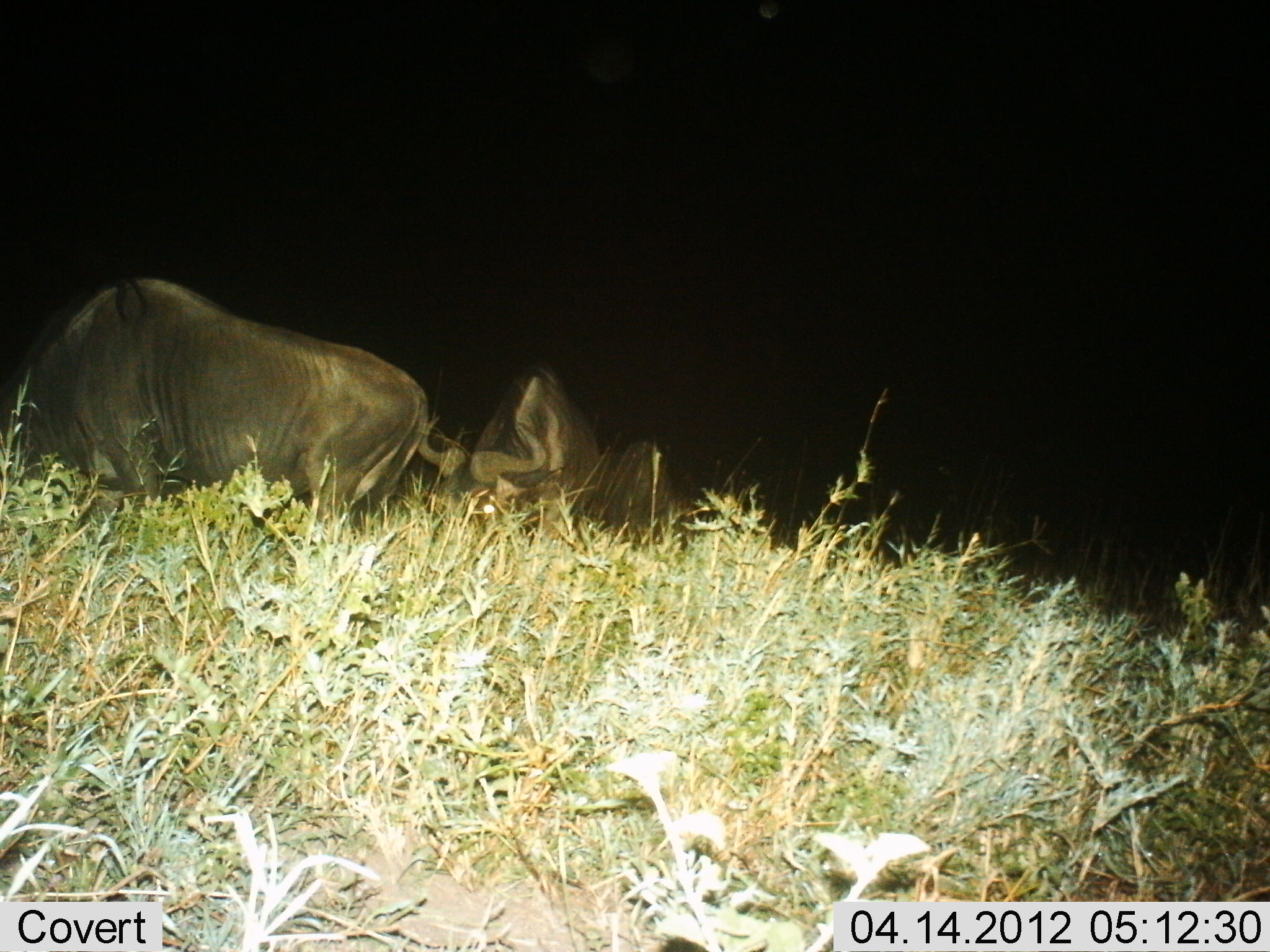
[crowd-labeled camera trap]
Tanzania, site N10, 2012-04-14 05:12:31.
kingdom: Animalia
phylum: Chordata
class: Mammalia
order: Artiodactyla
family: Bovidae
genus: Connochaetes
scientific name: Connochaetes taurinus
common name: blue wildebeest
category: wildebeest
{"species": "wildebeest (blue wildebeest) (Connochaetes taurinus)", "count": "2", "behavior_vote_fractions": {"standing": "33%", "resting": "17%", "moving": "0%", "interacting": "0%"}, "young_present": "0%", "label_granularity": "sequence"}